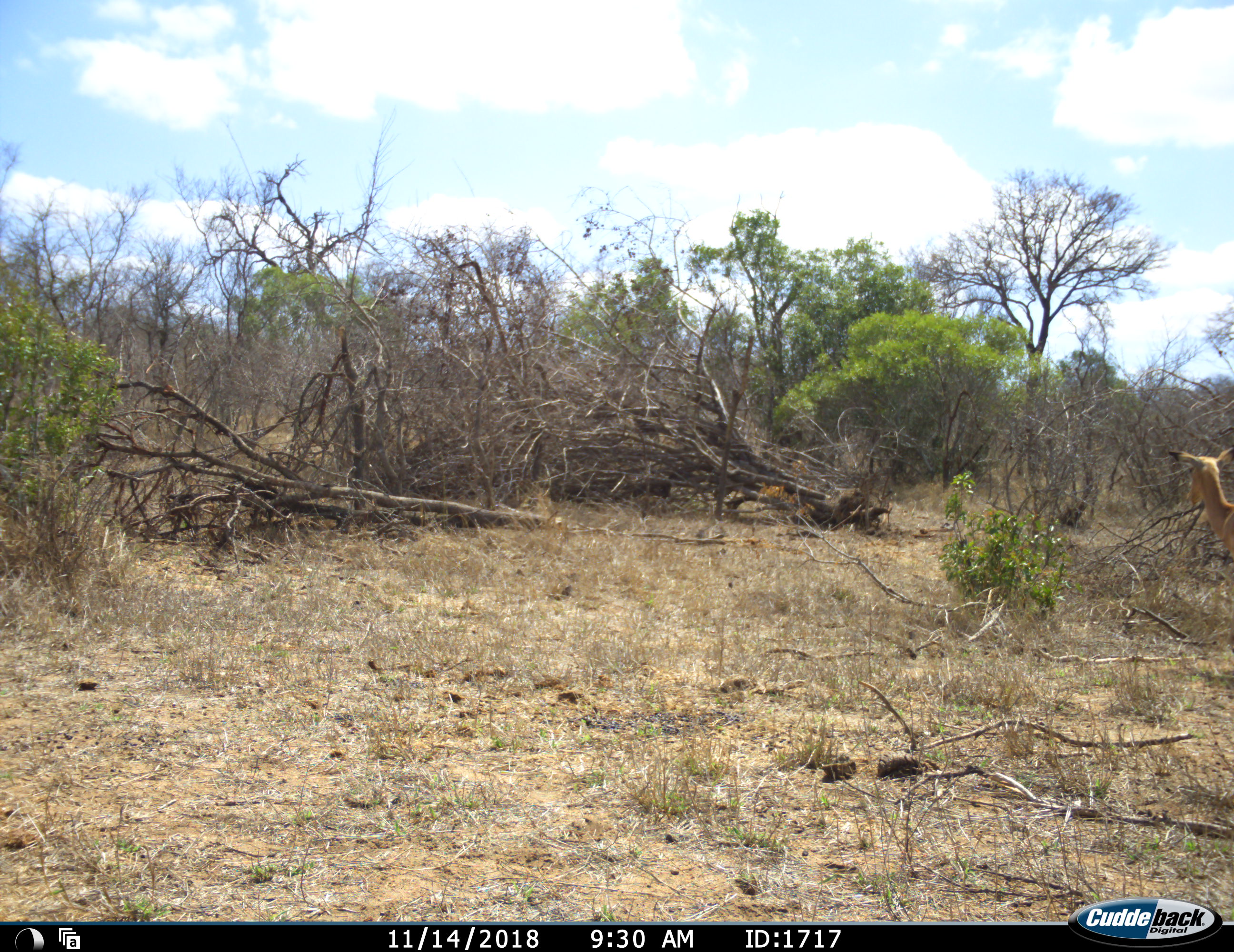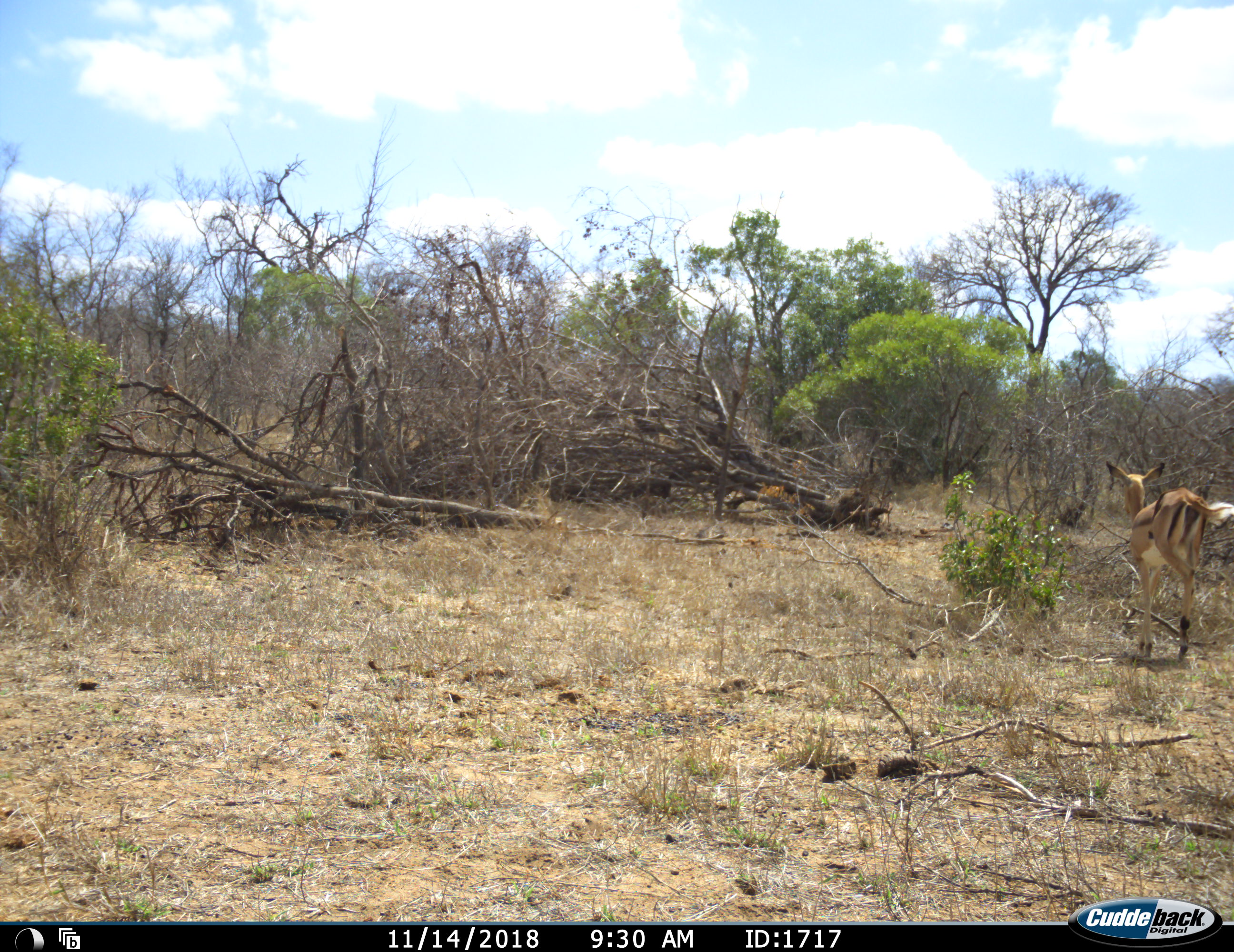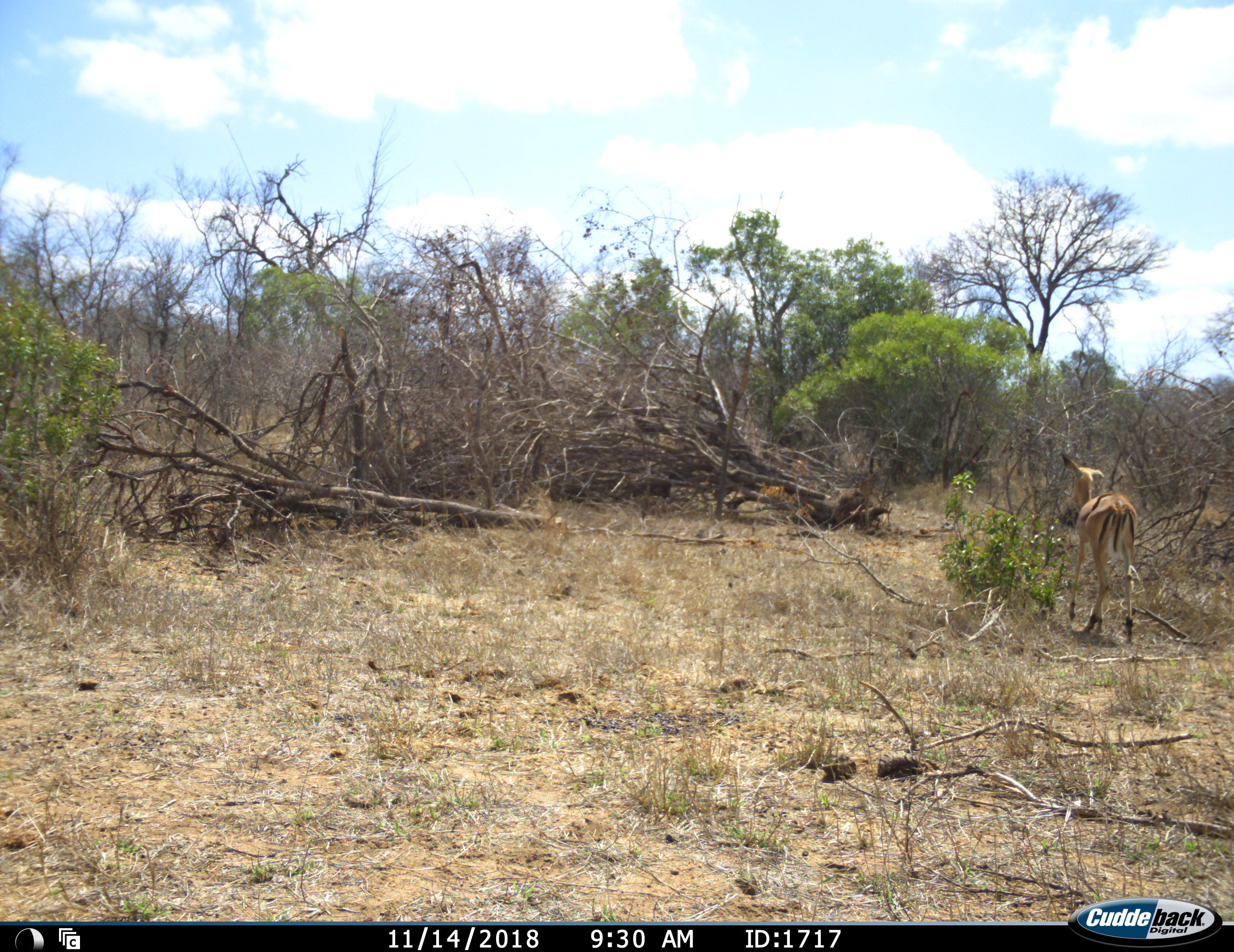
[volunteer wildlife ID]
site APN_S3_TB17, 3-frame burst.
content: unidentified animal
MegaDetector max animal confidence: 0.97